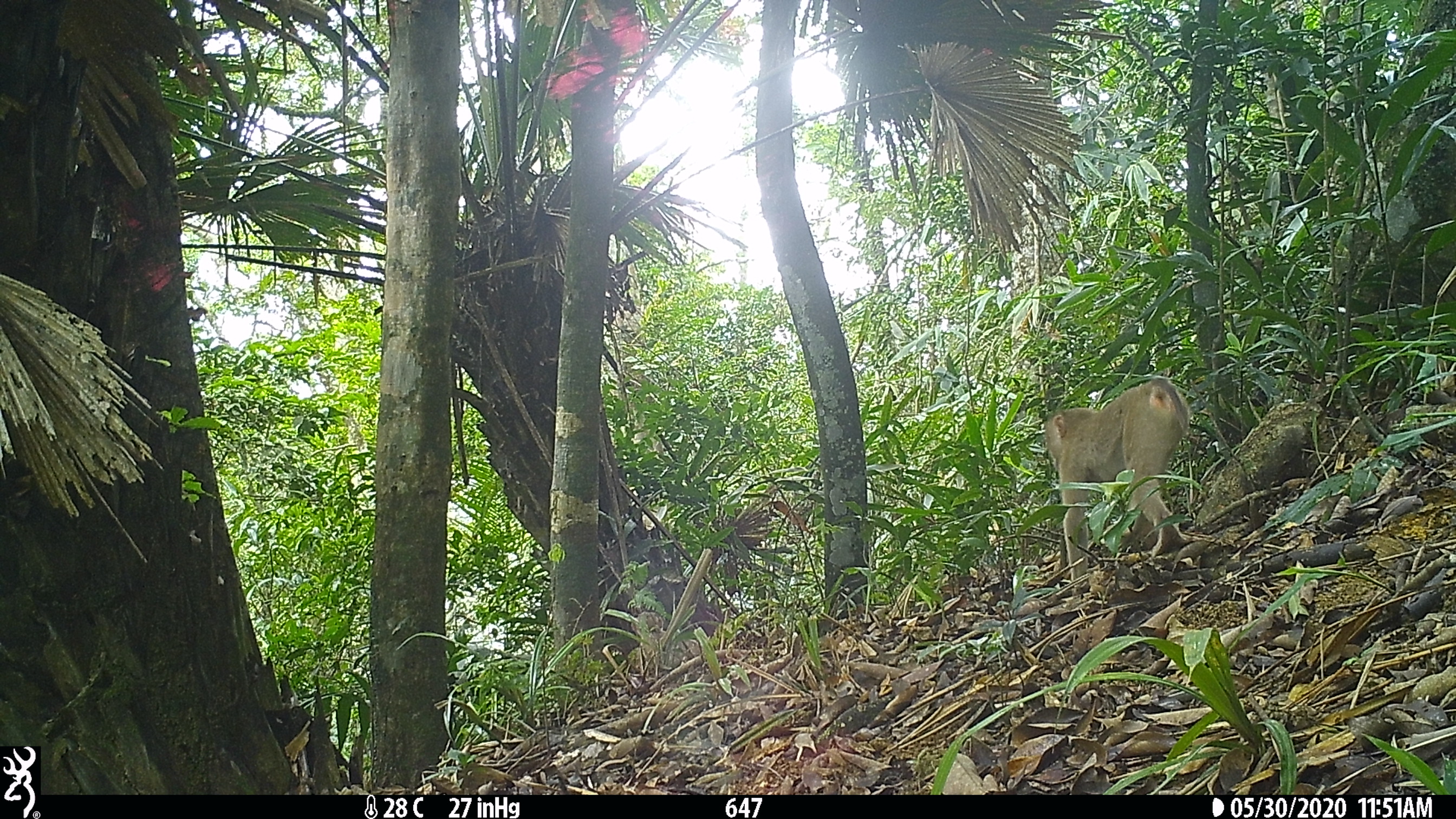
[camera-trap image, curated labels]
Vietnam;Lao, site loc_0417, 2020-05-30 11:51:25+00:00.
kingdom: Animalia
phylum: Chordata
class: Mammalia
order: Primates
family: Cercopithecidae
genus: Macaca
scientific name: Macaca nemestrina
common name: pig-tailed macaque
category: pig tailed macaque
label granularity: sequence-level